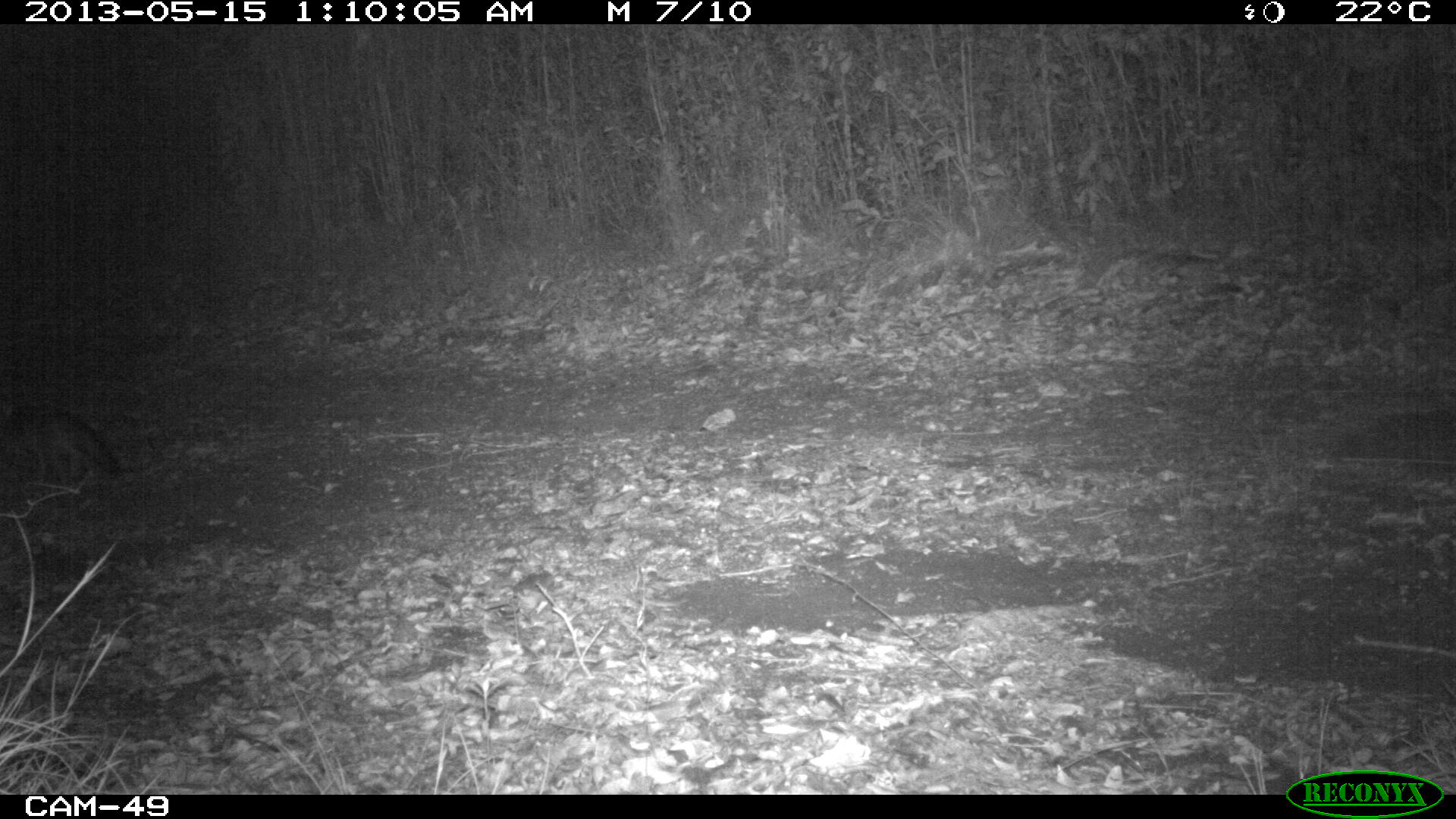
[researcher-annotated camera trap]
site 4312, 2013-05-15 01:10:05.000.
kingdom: Animalia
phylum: Chordata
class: Mammalia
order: Carnivora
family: Canidae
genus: Urocyon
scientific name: Urocyon cinereoargenteus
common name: gray fox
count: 1